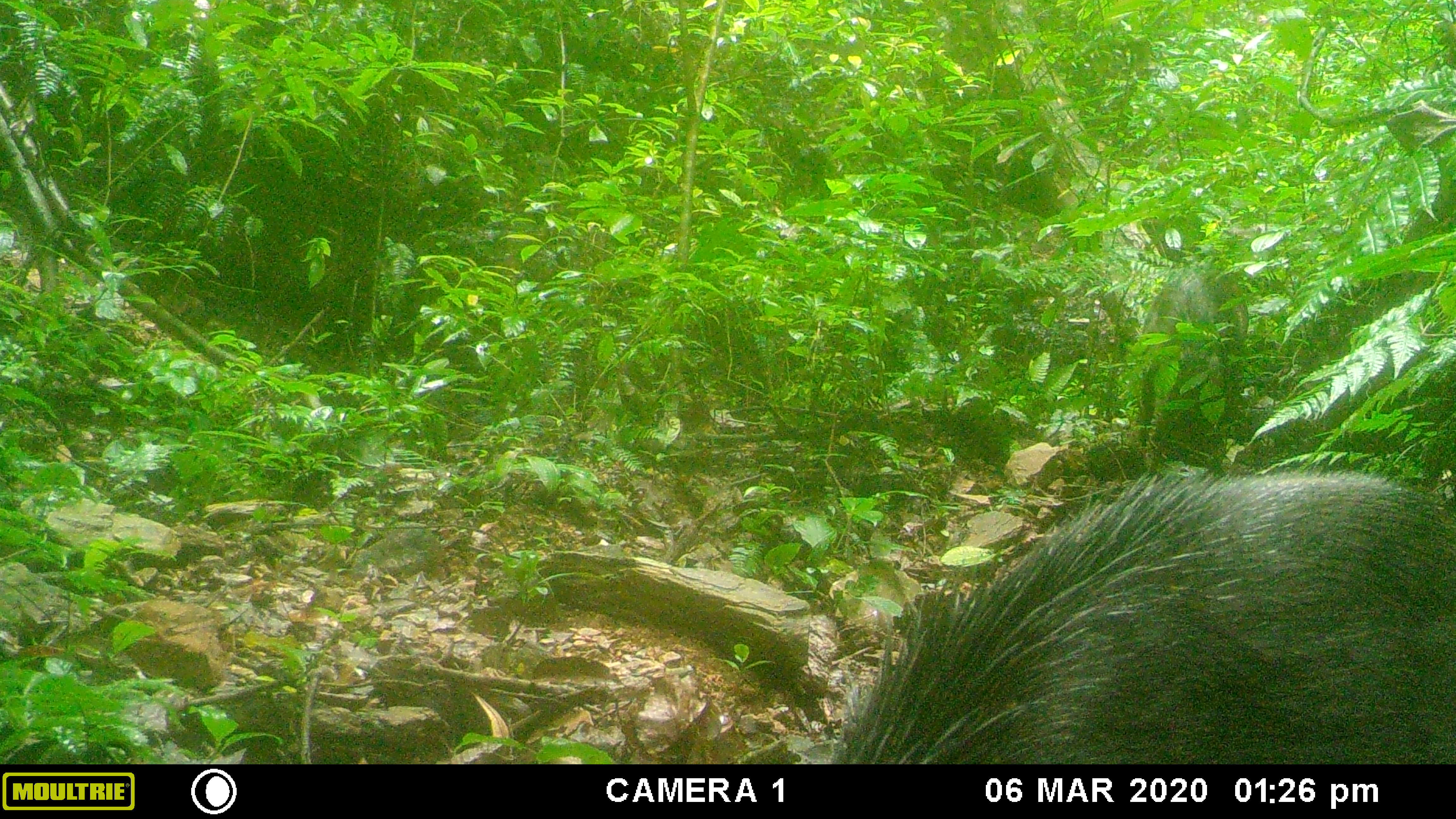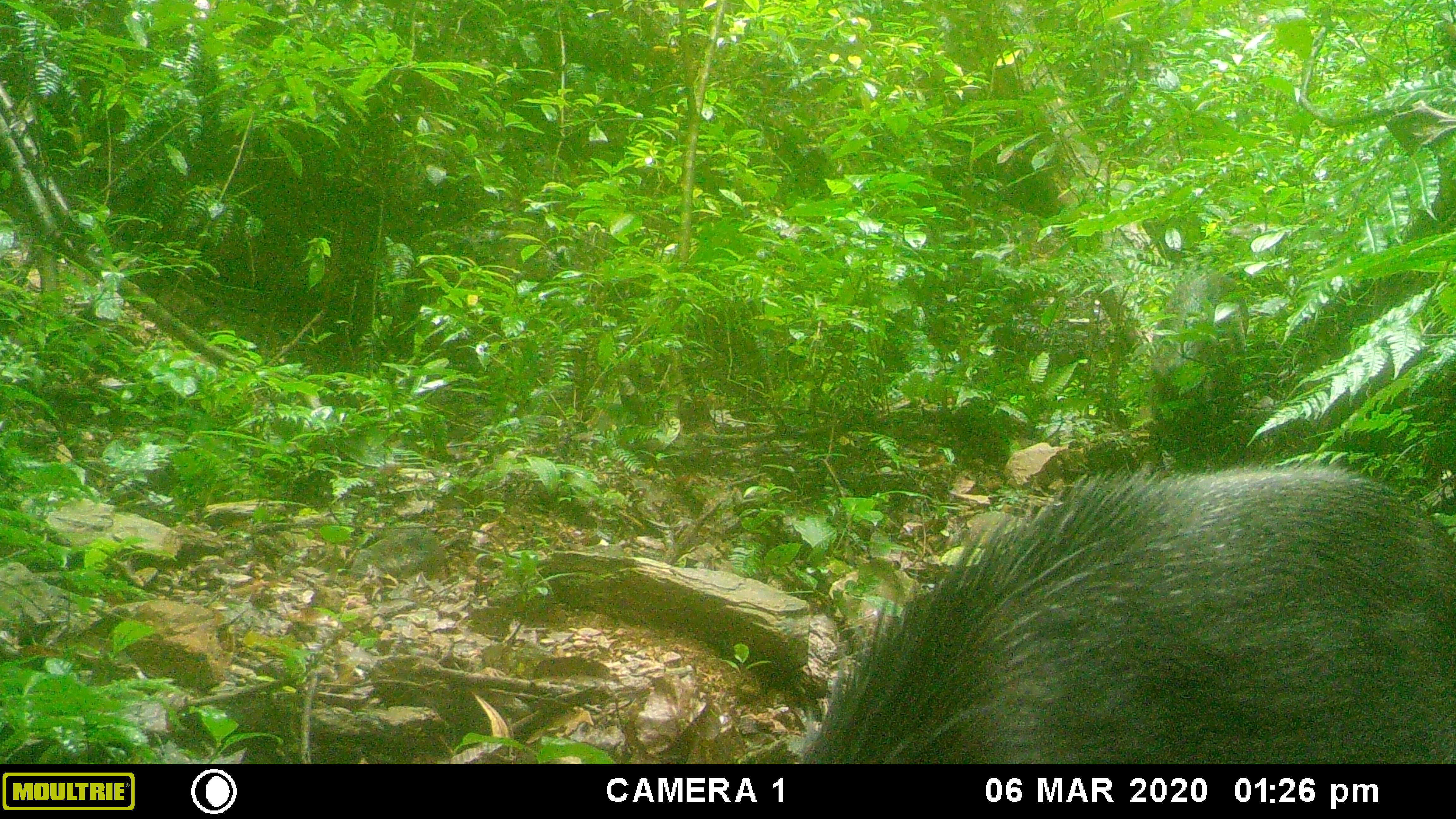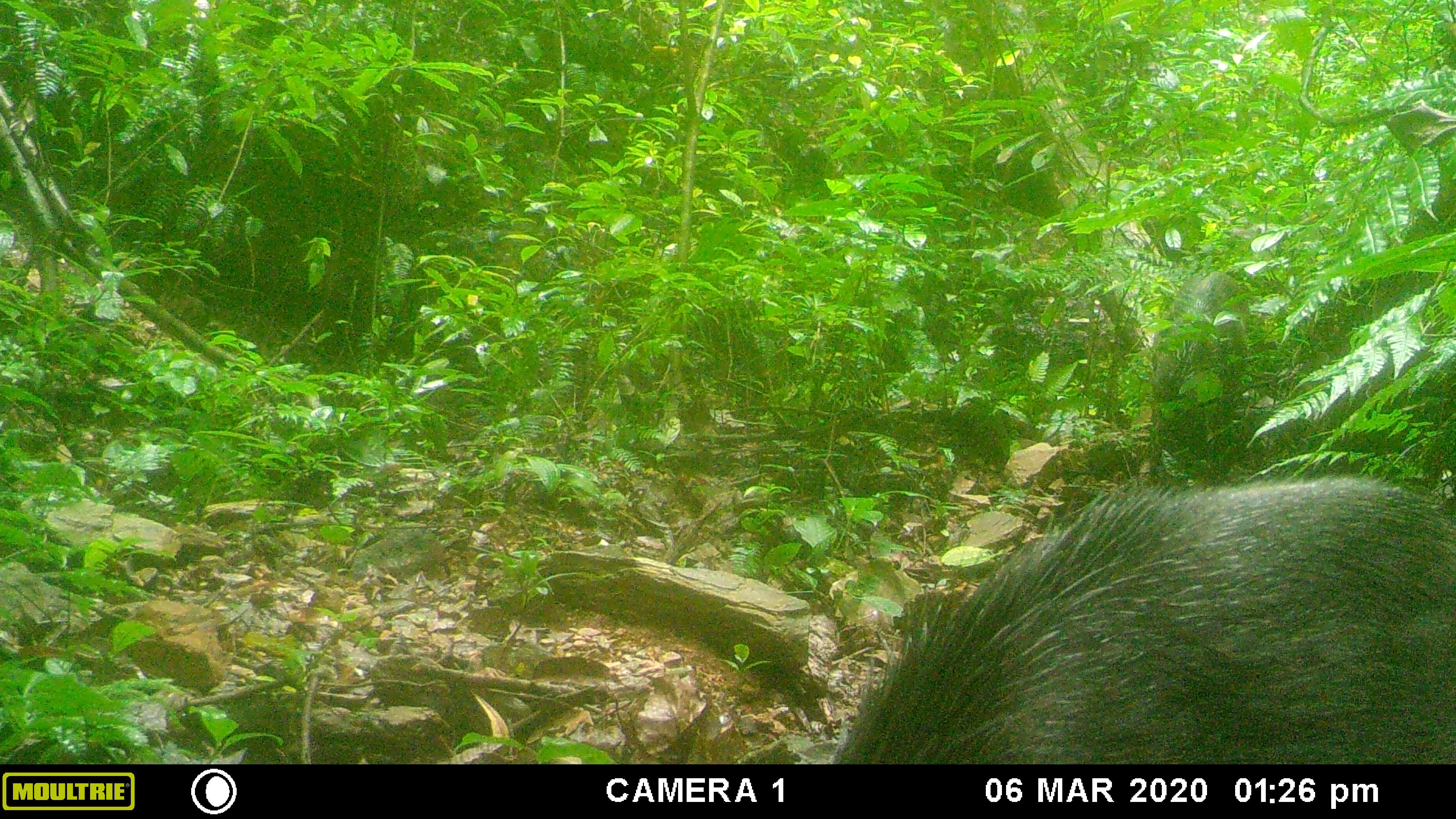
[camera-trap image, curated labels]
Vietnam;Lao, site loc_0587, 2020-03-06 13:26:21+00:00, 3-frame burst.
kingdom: Animalia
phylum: Chordata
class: Mammalia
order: Artiodactyla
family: Suidae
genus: Sus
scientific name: Sus scrofa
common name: eurasian wild pig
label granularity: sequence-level